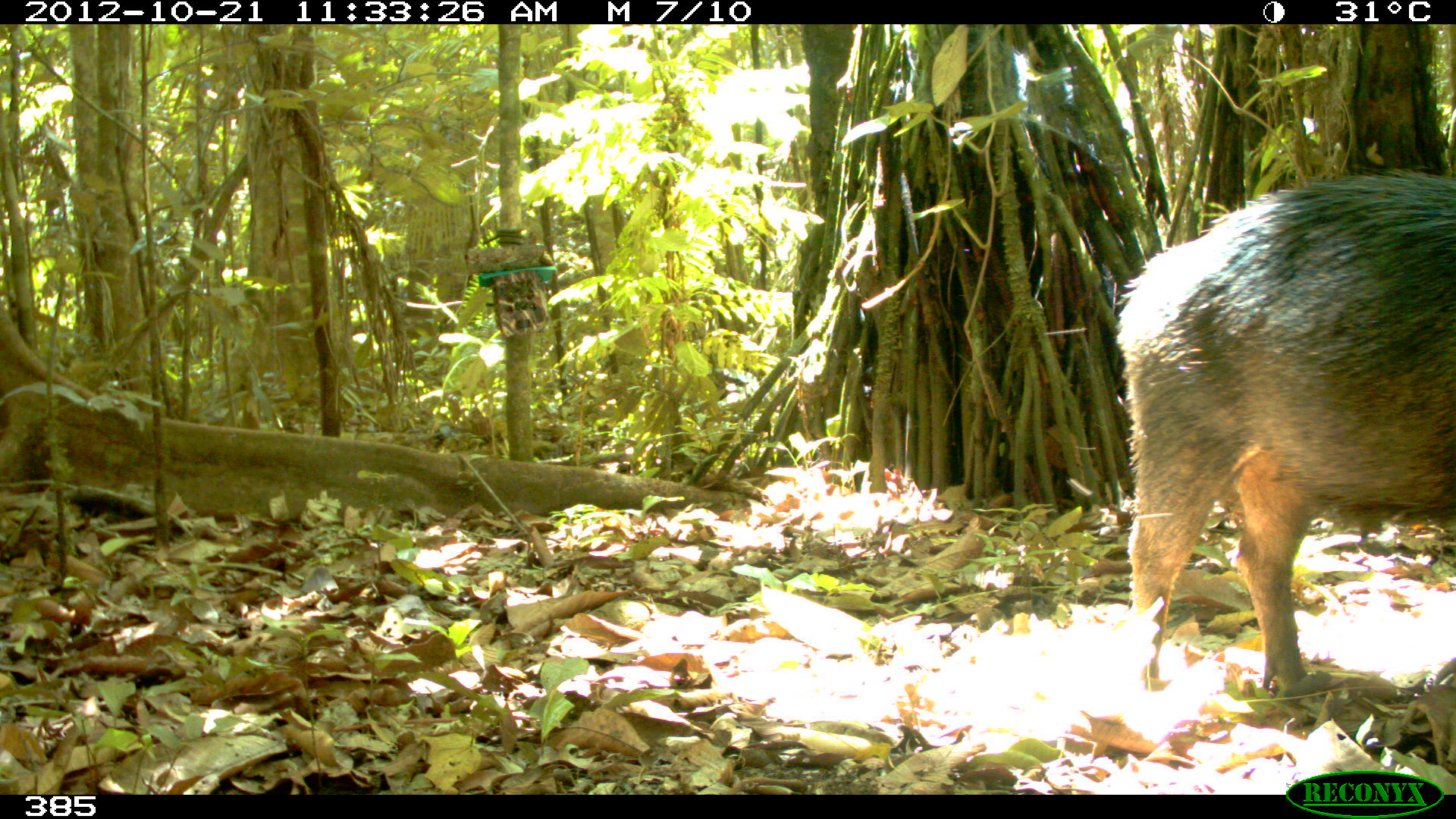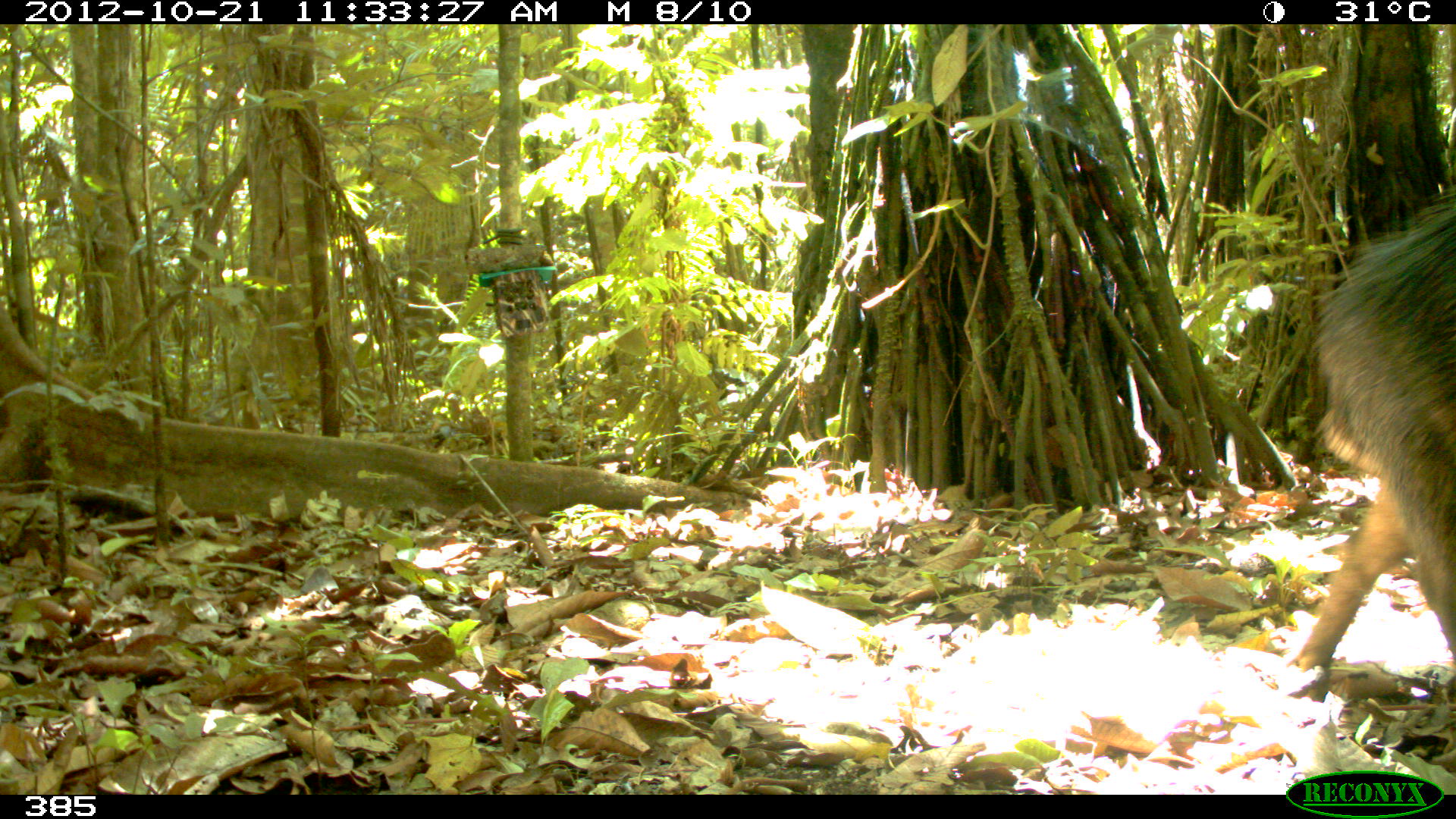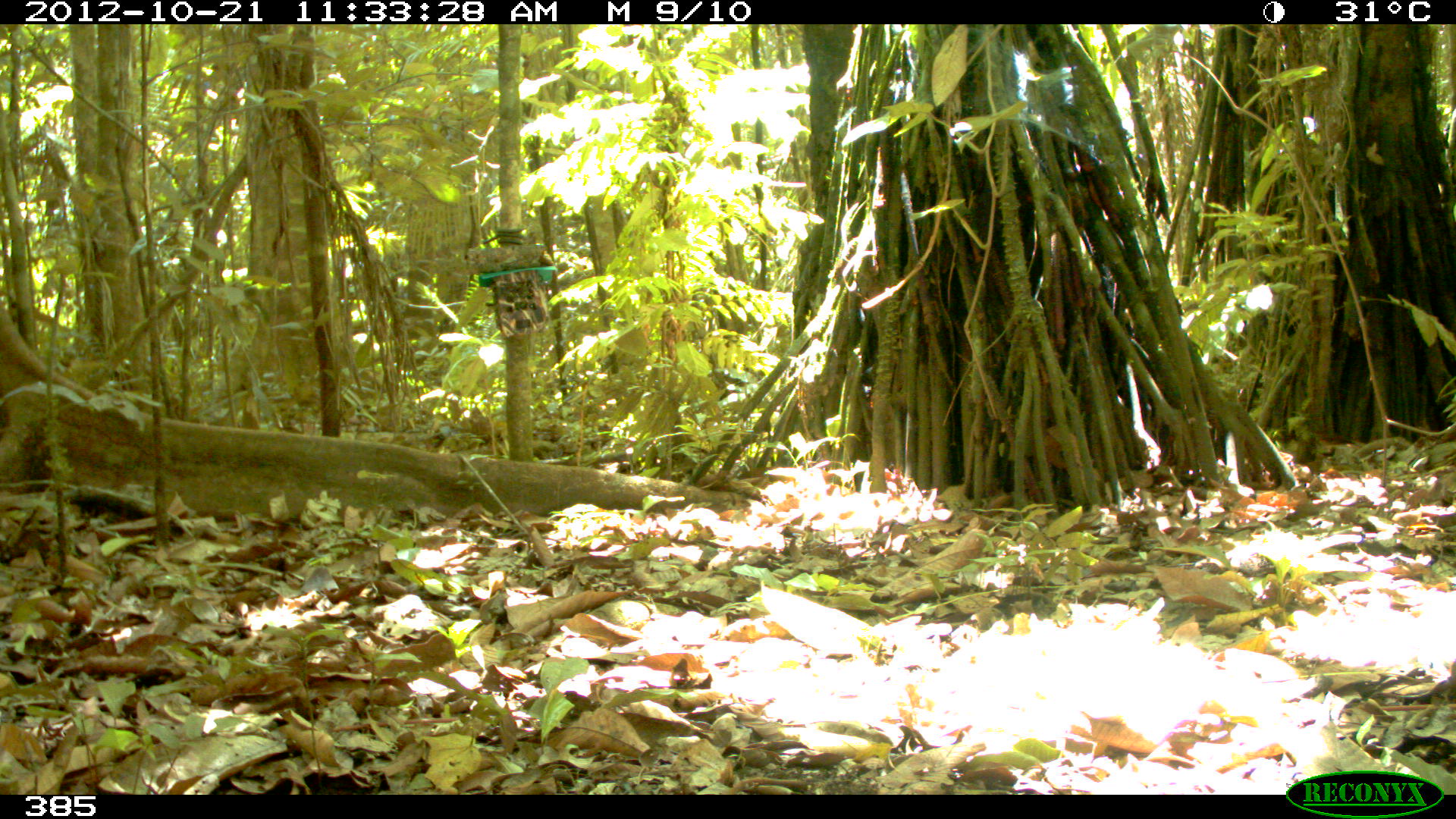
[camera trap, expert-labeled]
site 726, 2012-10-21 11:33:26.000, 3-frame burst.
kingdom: Animalia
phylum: Chordata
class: Mammalia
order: Artiodactyla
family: Tayassuidae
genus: Tayassu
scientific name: Tayassu pecari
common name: white-lipped peccary